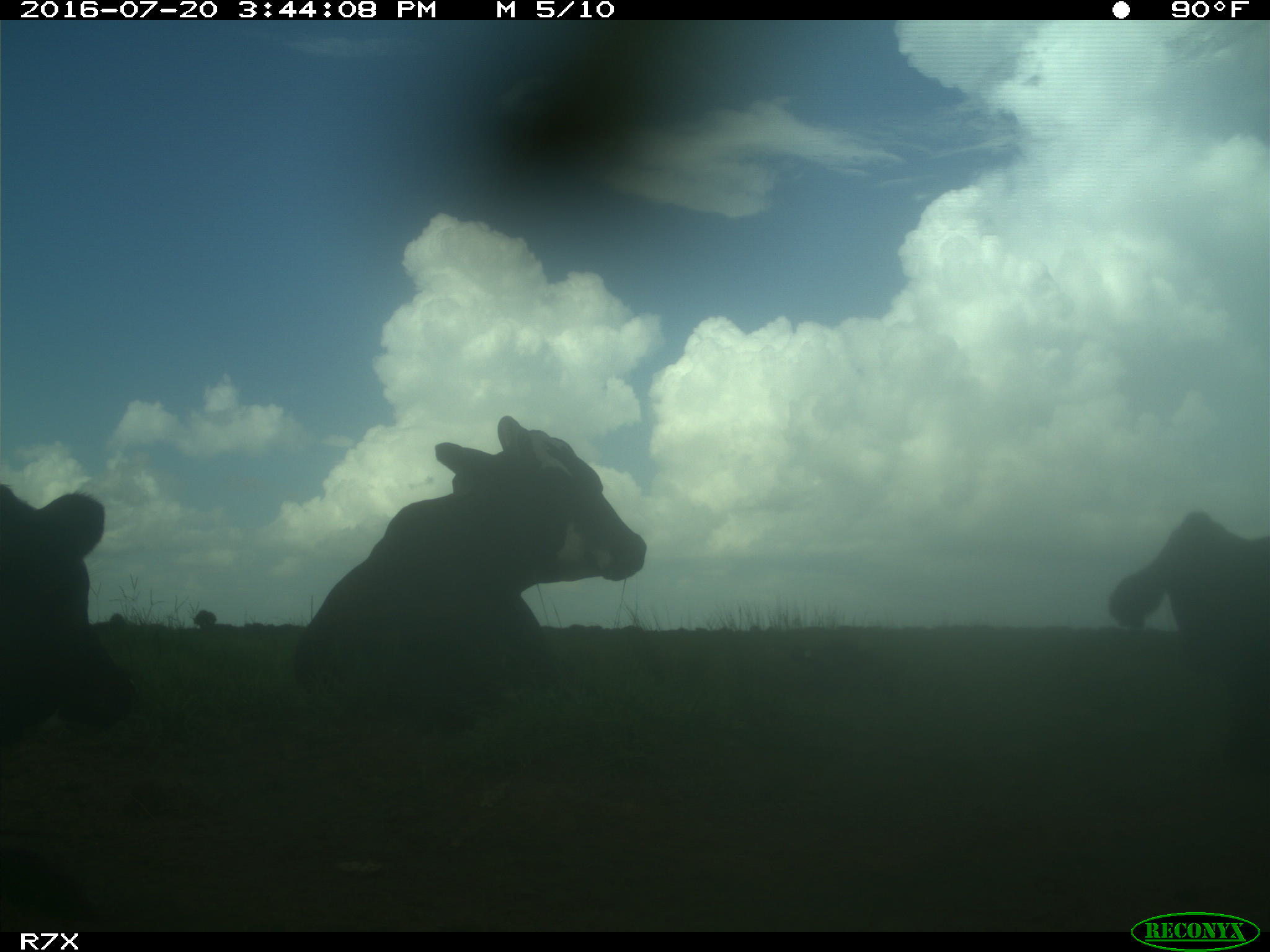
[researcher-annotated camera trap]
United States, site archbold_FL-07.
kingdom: Animalia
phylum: Chordata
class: Mammalia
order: Artiodactyla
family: Bovidae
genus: Bos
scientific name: Bos taurus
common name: domestic cow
Bos taurus (domestic cow).